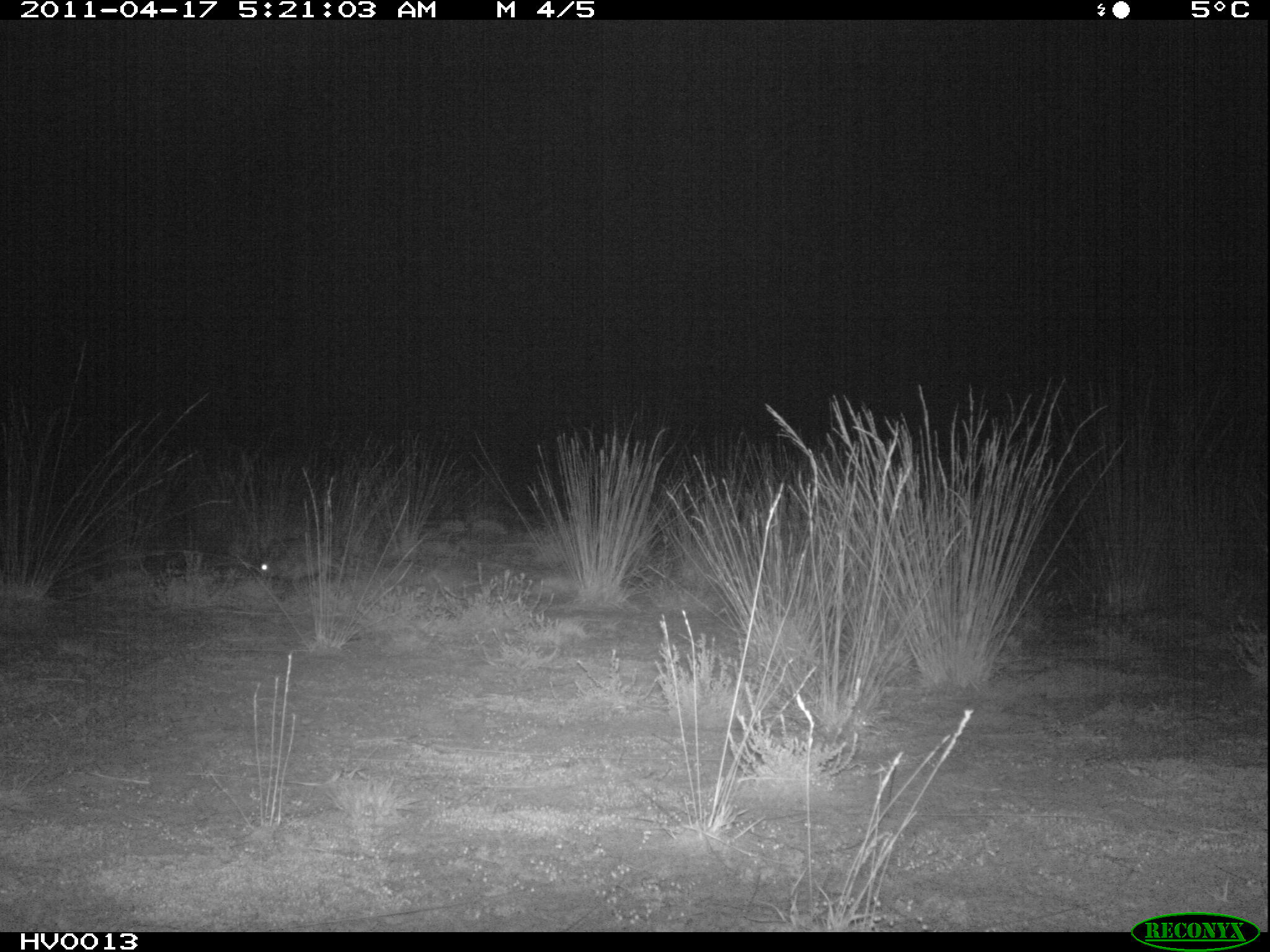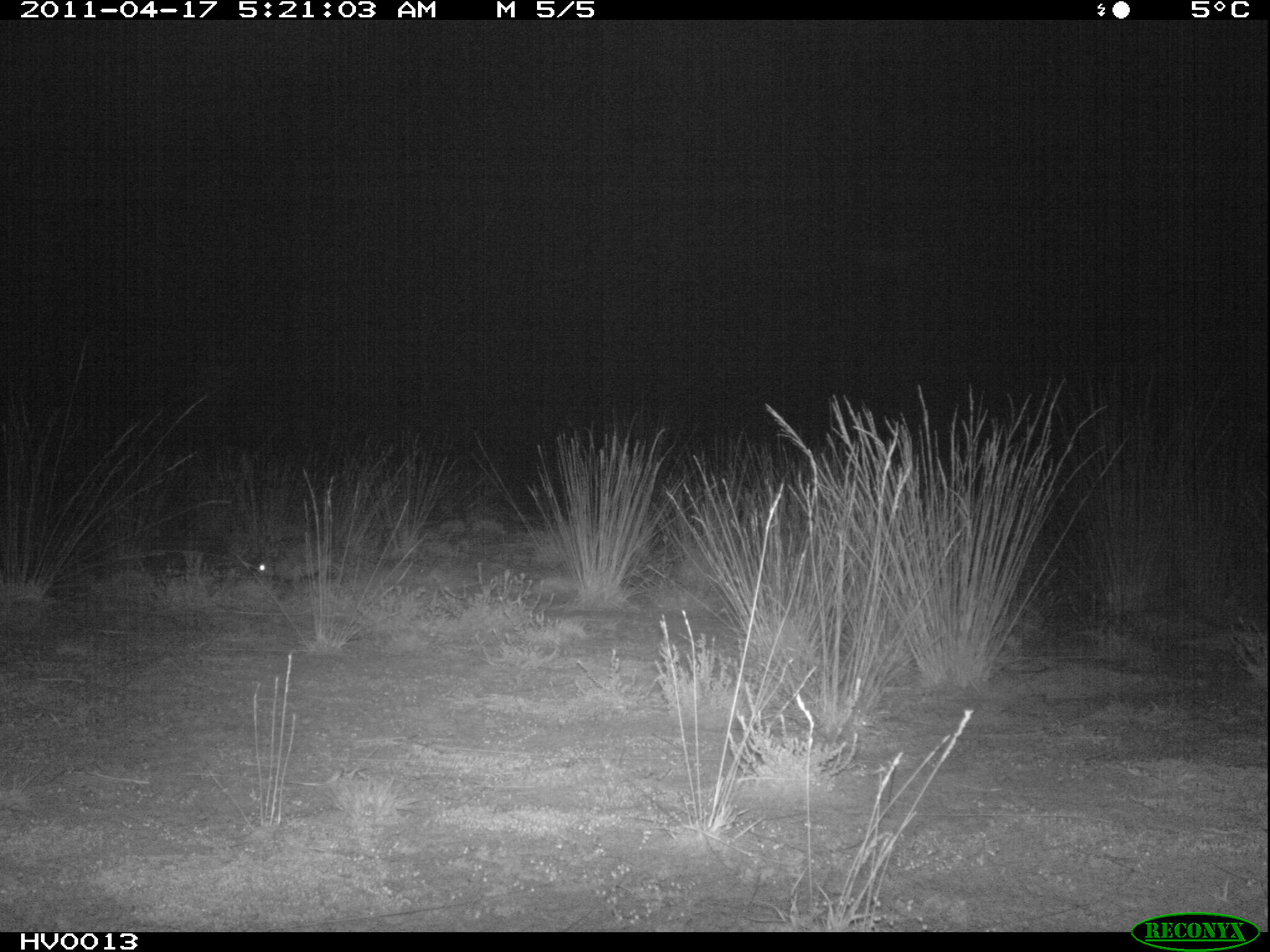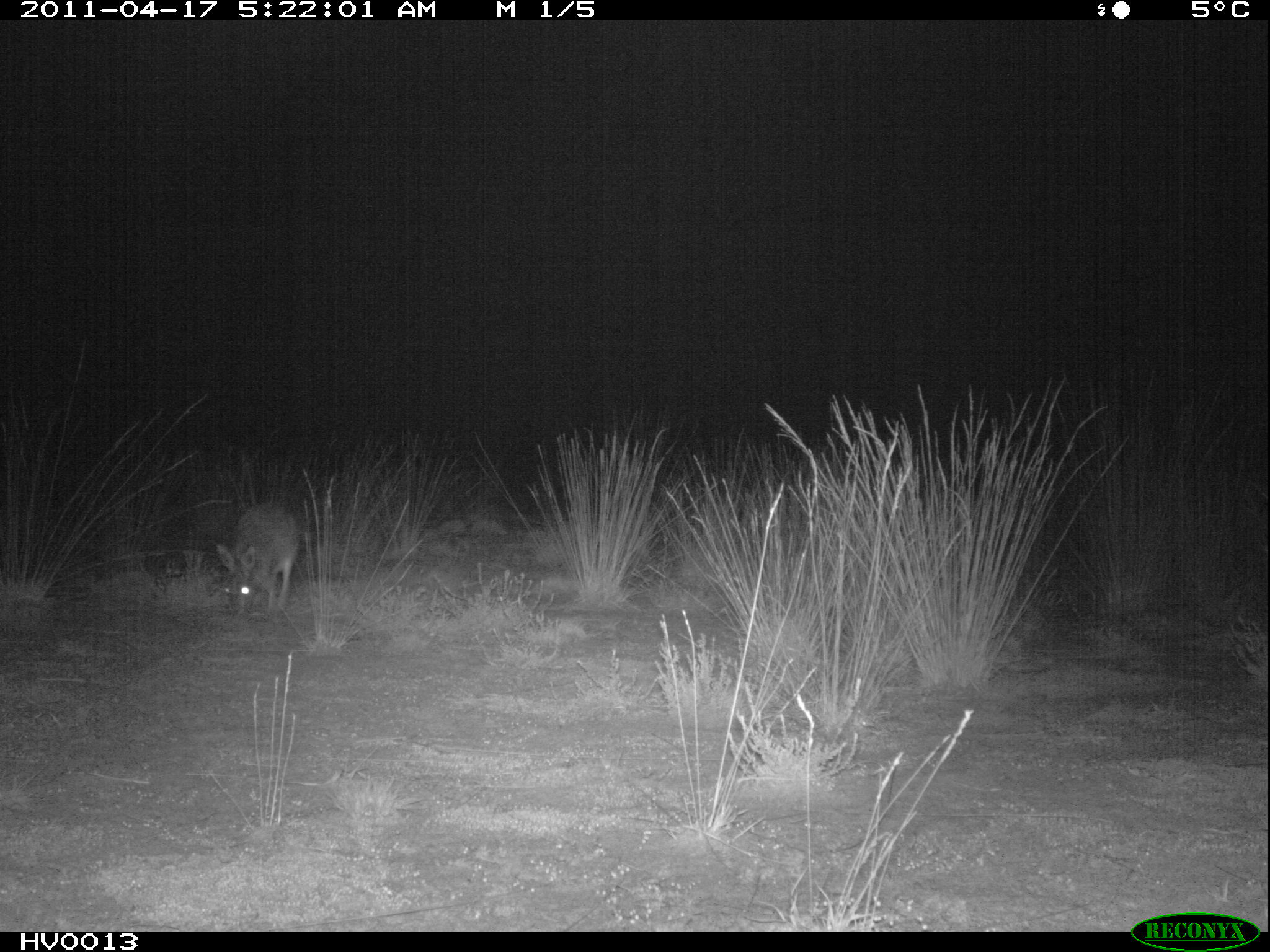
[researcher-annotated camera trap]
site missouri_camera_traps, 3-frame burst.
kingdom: Animalia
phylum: Chordata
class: Mammalia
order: Lagomorpha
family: Leporidae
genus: Lepus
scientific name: Lepus europaeus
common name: european hare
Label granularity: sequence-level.